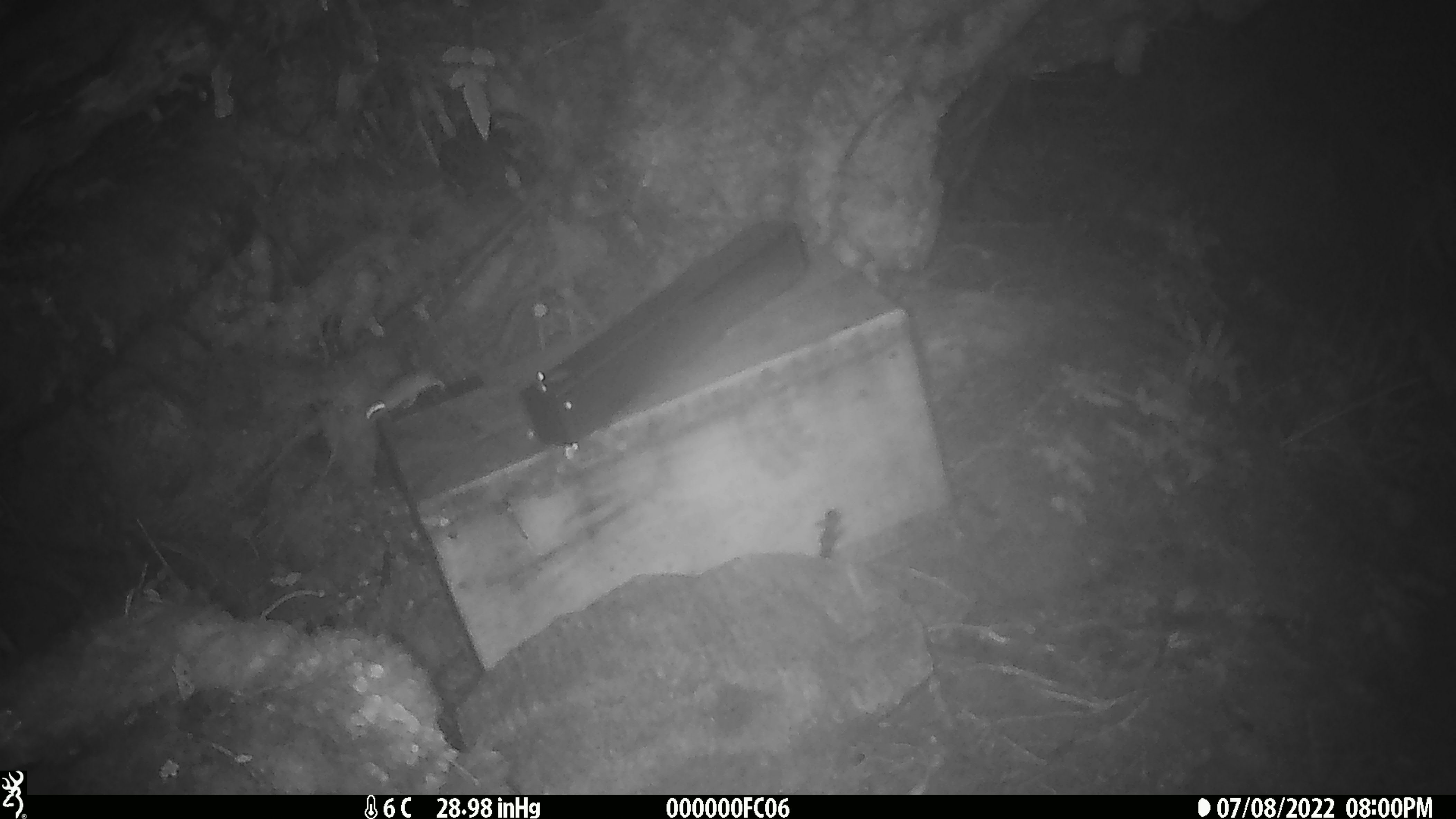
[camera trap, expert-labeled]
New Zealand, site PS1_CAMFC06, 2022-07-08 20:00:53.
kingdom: Animalia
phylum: Chordata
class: Mammalia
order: Rodentia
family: Muridae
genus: Mus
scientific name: Mus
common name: mouse